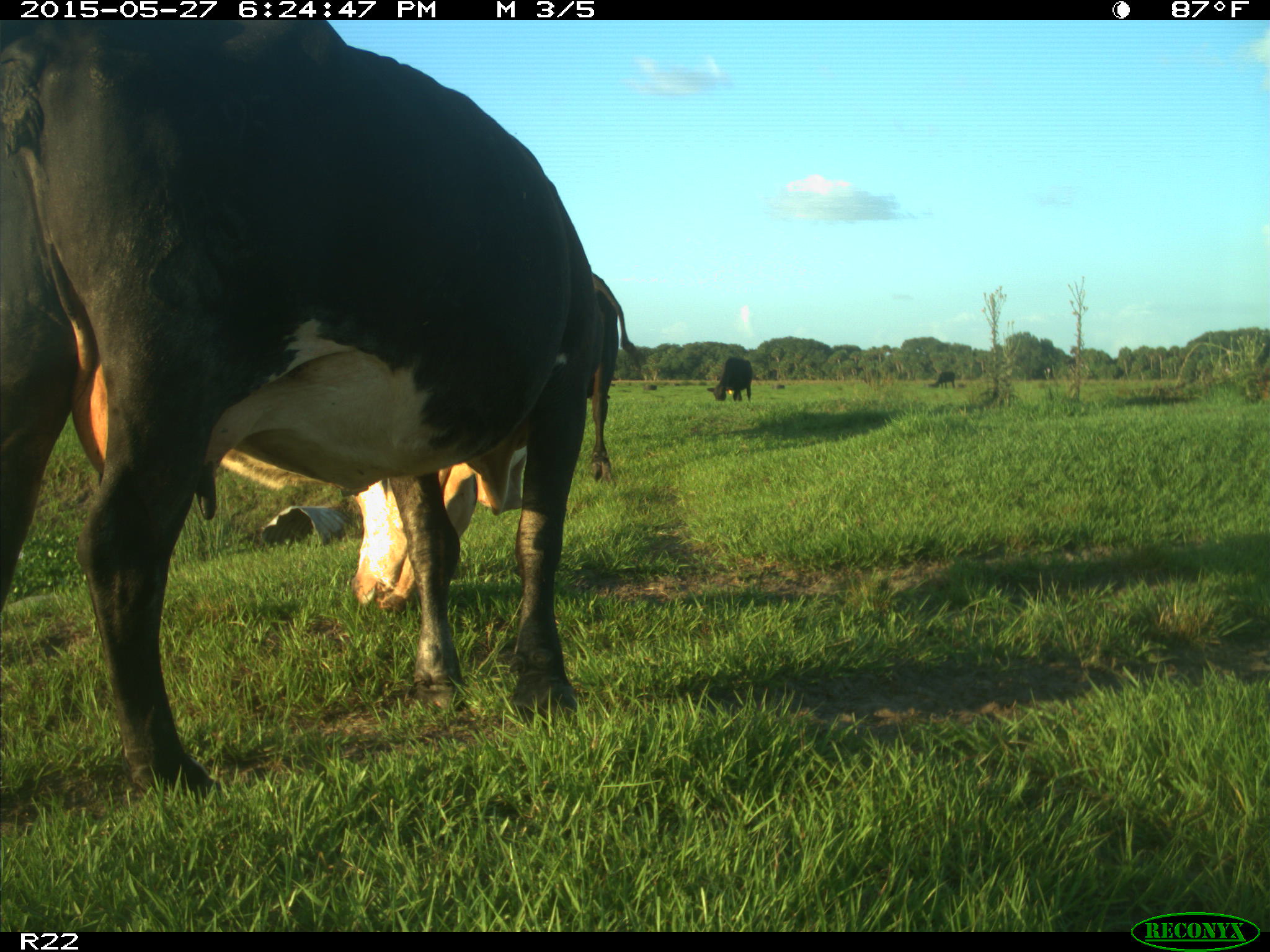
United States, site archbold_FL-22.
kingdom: Animalia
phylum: Chordata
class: Mammalia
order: Artiodactyla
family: Bovidae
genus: Bos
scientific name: Bos taurus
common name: domestic cow